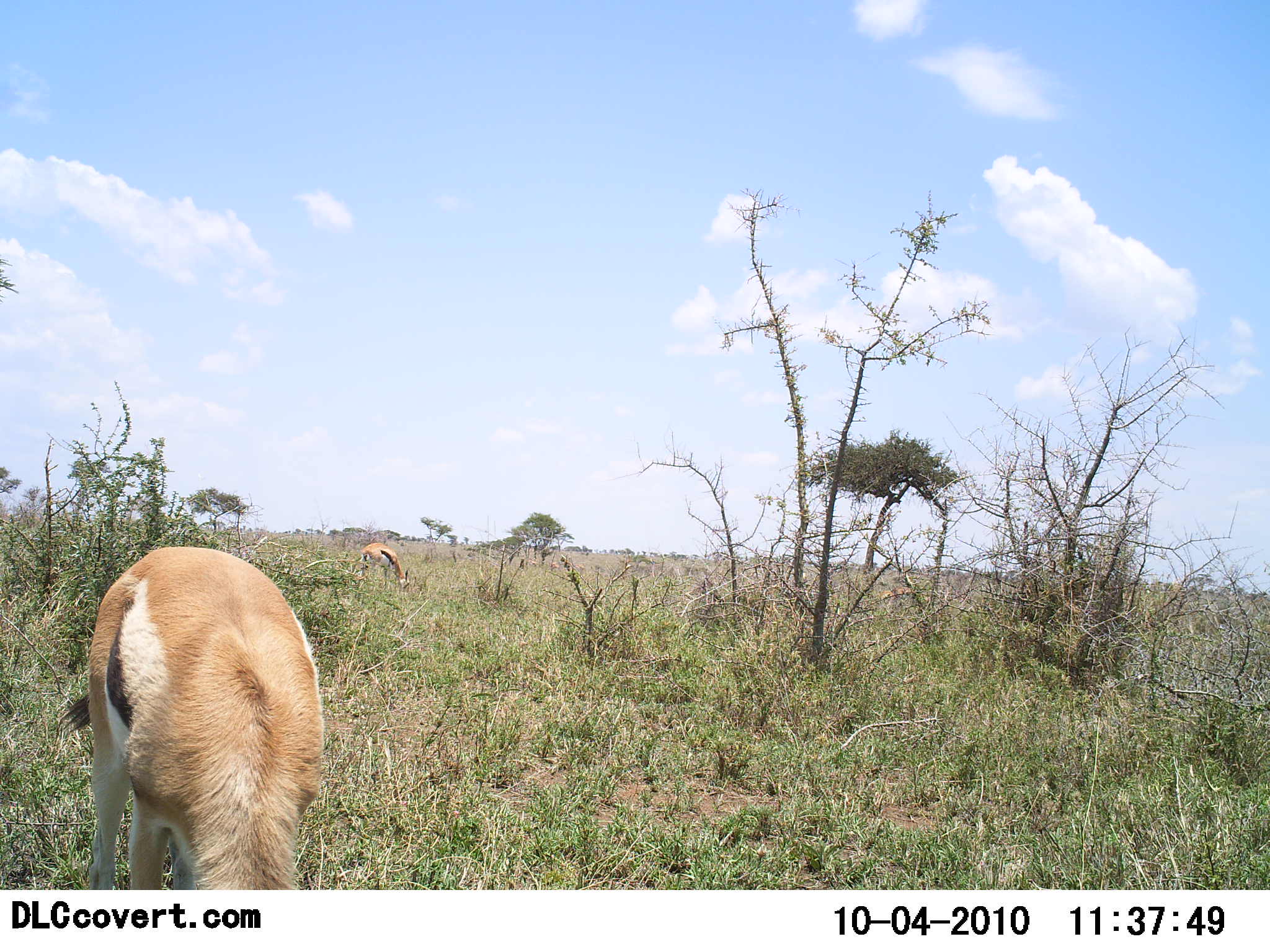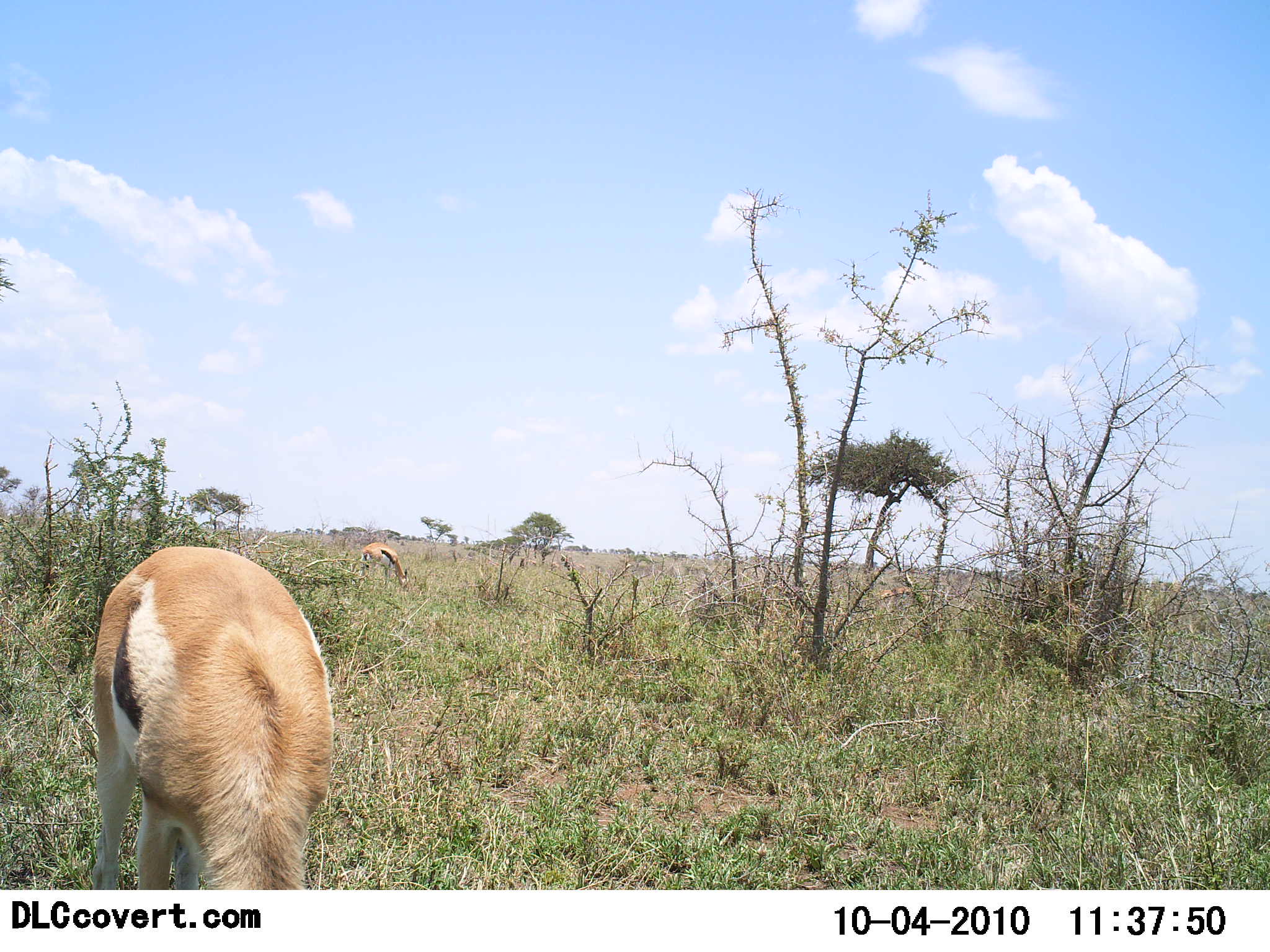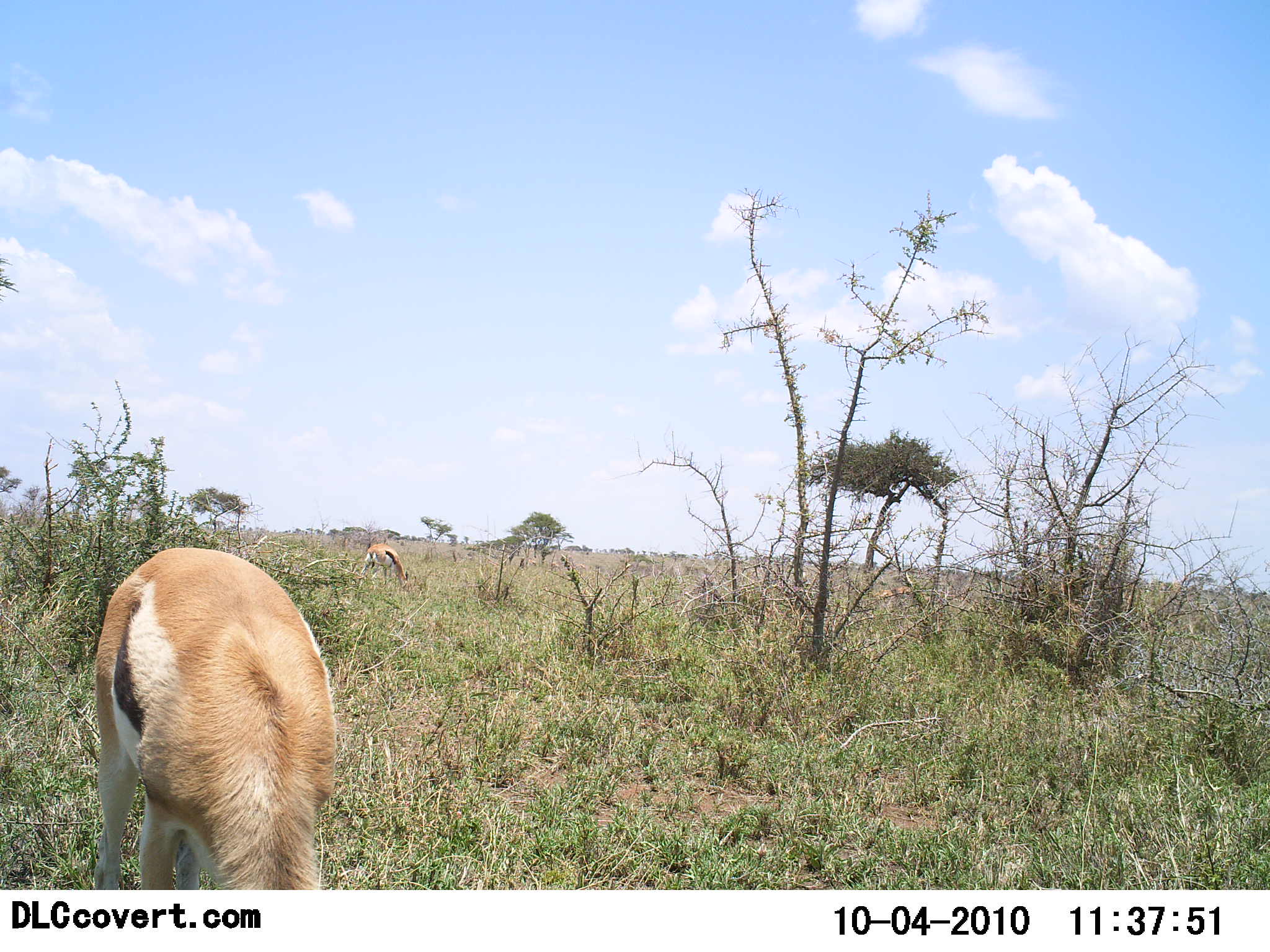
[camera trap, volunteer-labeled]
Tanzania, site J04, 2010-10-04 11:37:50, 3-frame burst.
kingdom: Animalia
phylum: Chordata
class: Mammalia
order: Artiodactyla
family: Bovidae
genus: Eudorcas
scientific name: Eudorcas thomsonii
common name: thomson's gazelle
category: gazellethomsons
Gazellethomsons (thomson's gazelle) (Eudorcas thomsonii), count 2. Behavior (volunteer vote fractions): standing 21%, resting 0%, moving 0%, interacting 0%. Young present (vote fraction): 0%. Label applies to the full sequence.